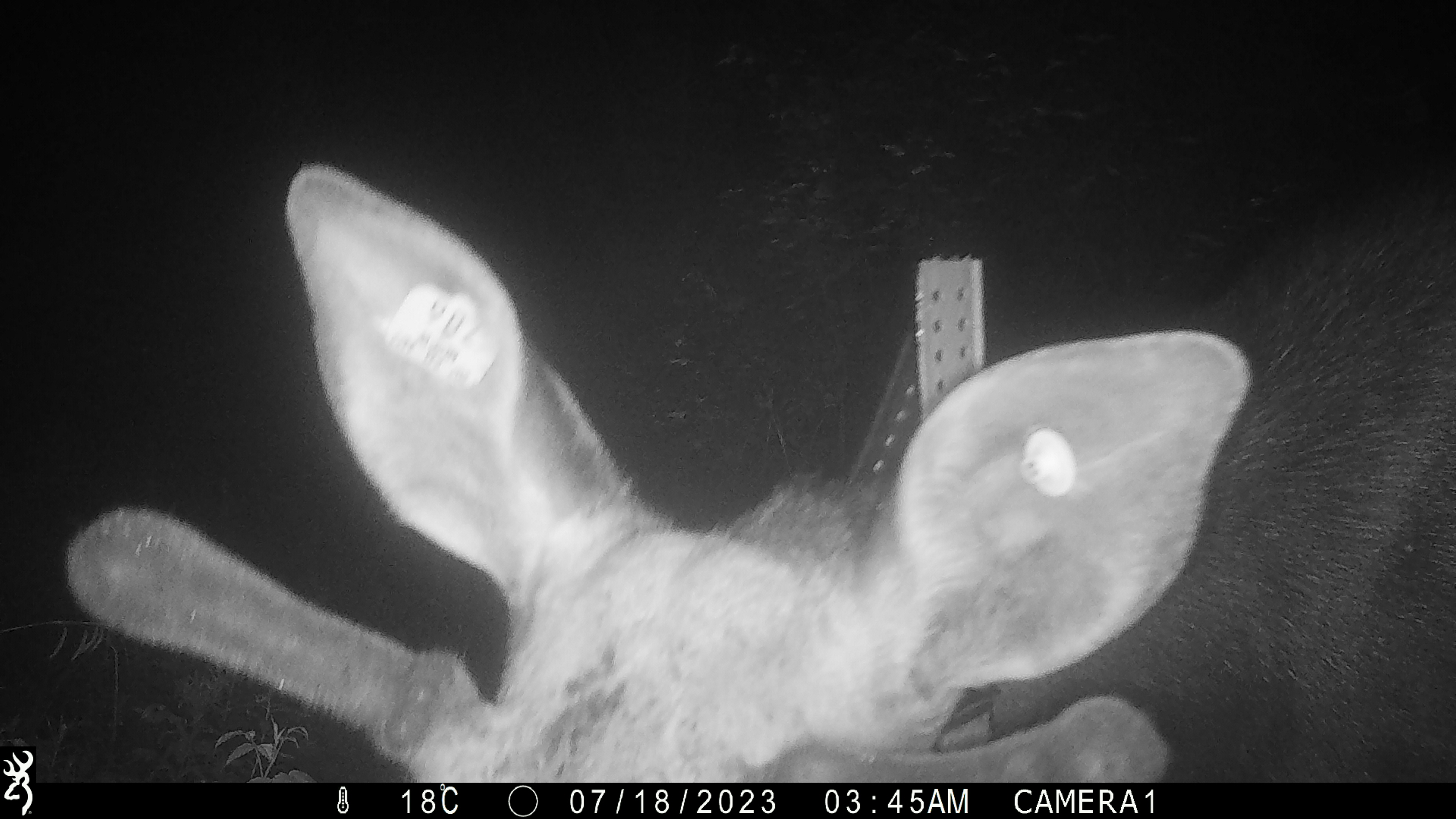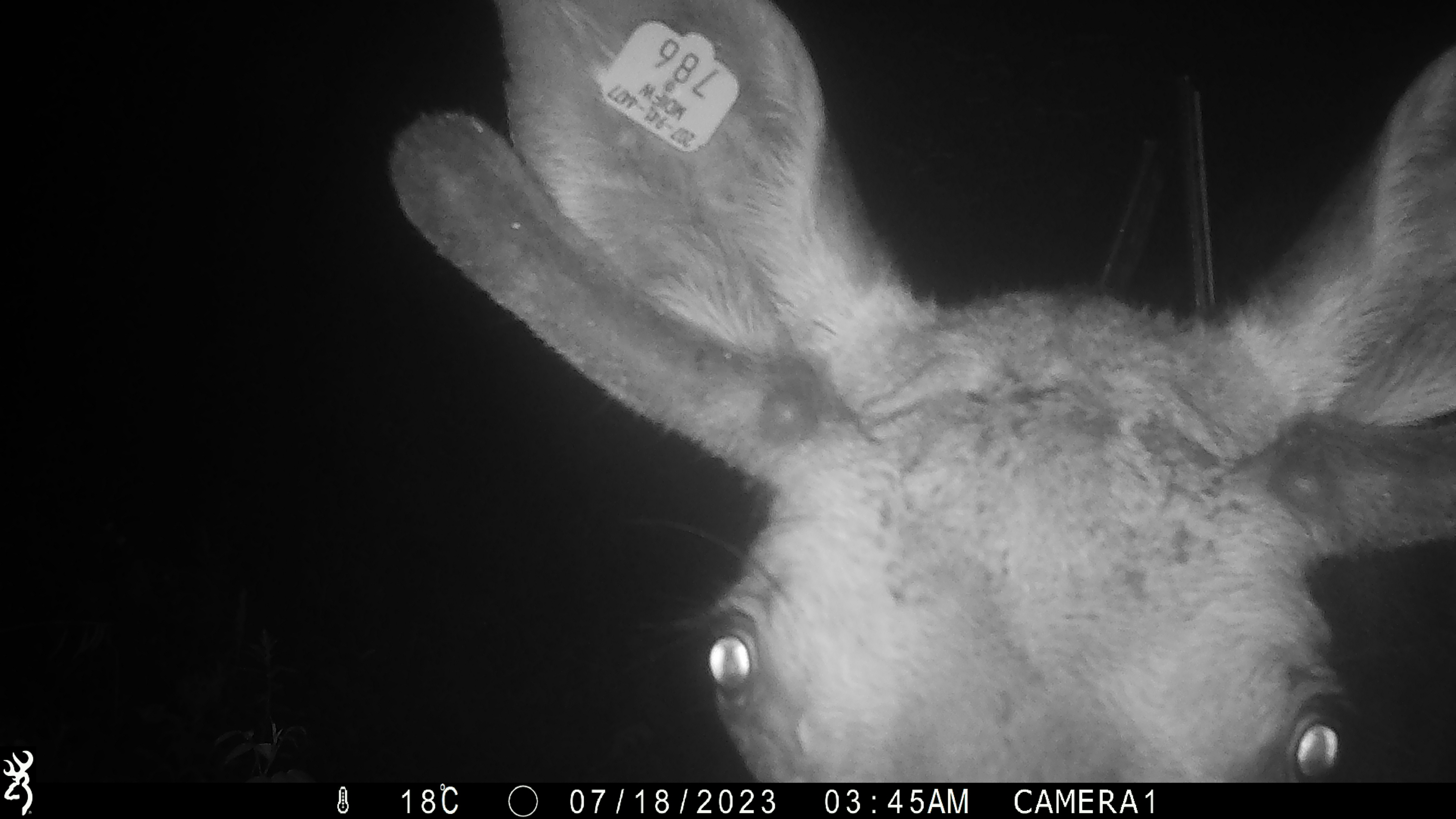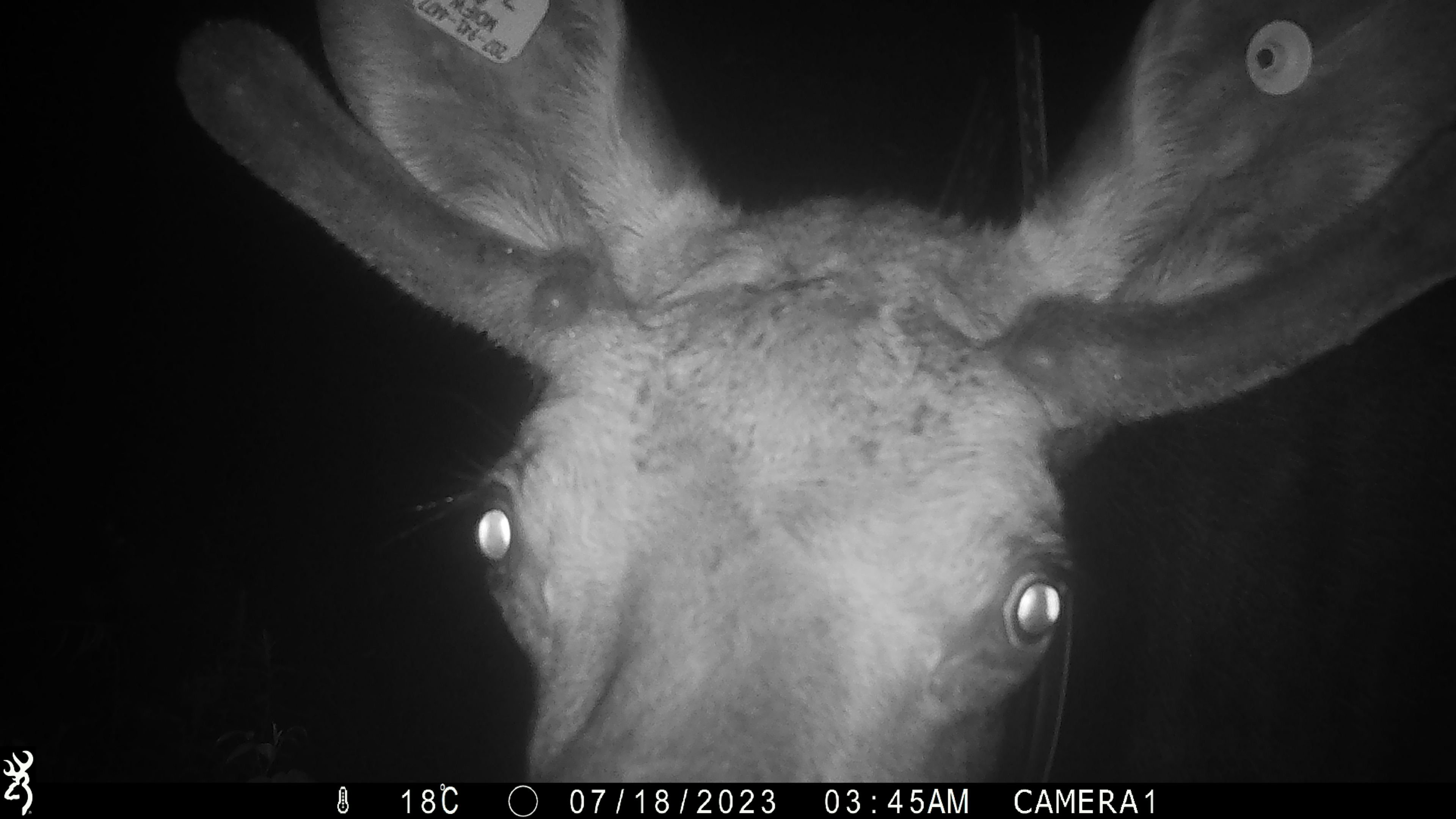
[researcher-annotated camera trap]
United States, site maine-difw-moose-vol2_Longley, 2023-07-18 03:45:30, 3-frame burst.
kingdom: Animalia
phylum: Chordata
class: Mammalia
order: Artiodactyla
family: Cervidae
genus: Alces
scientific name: Alces alces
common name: moose